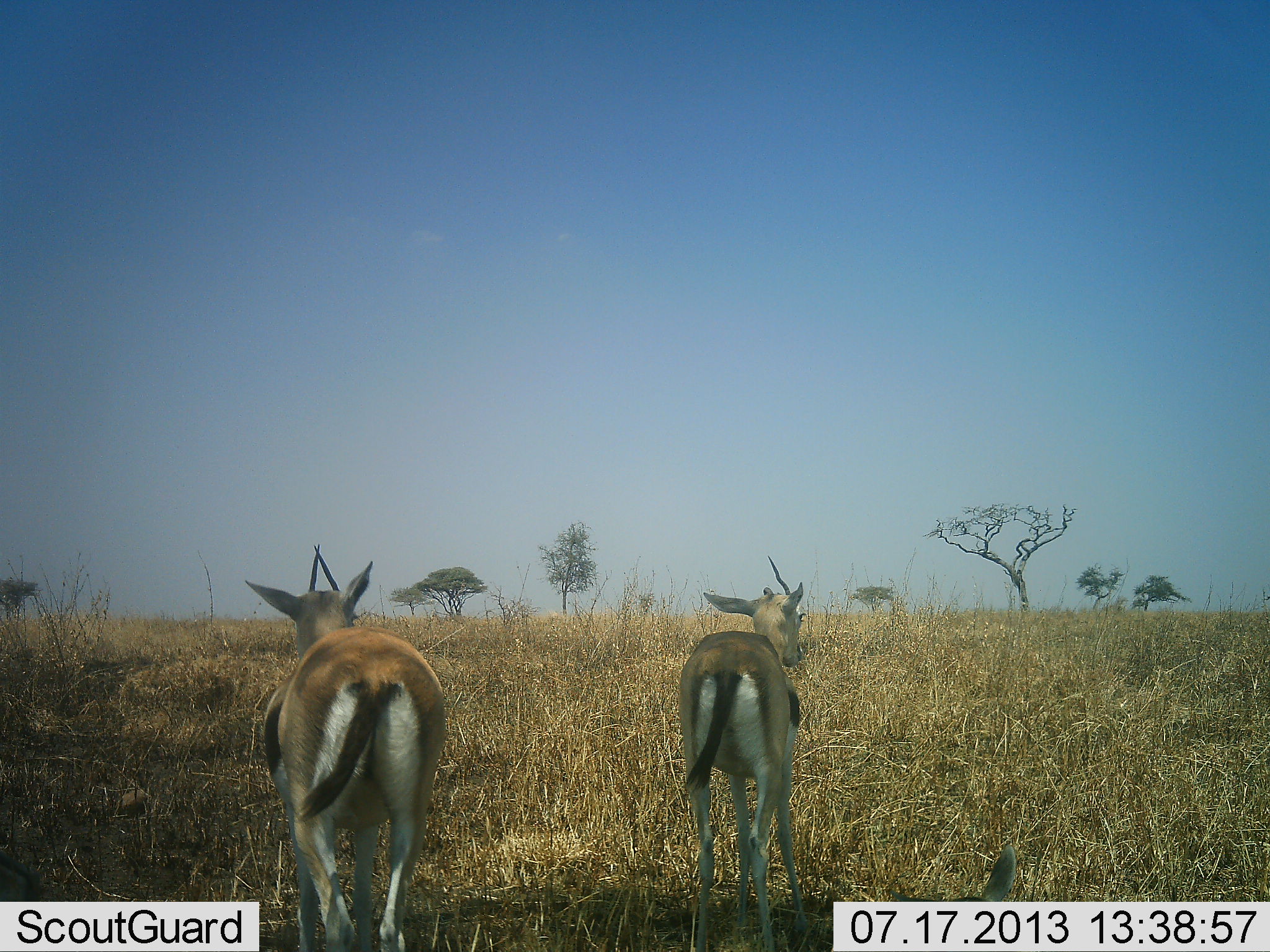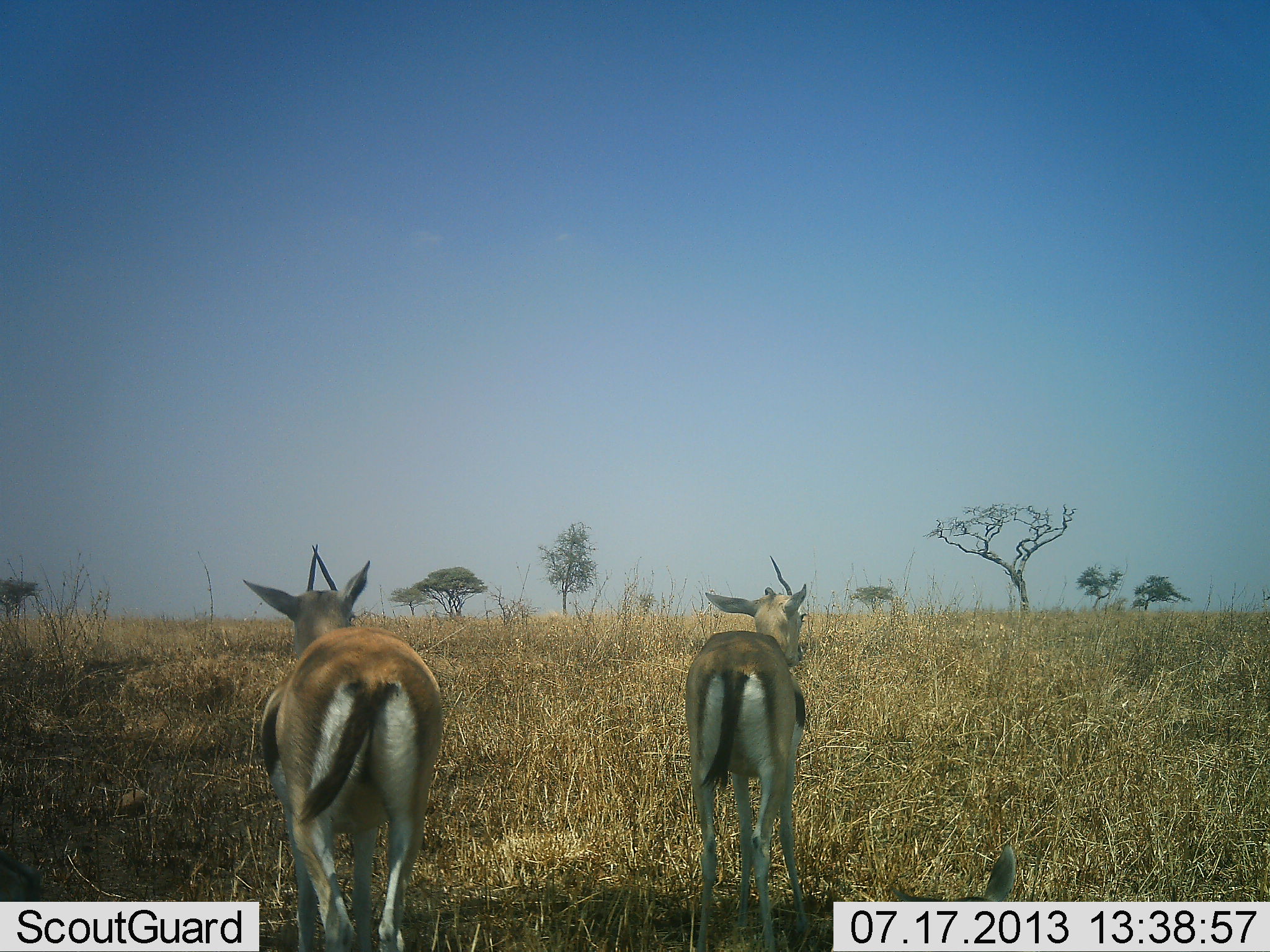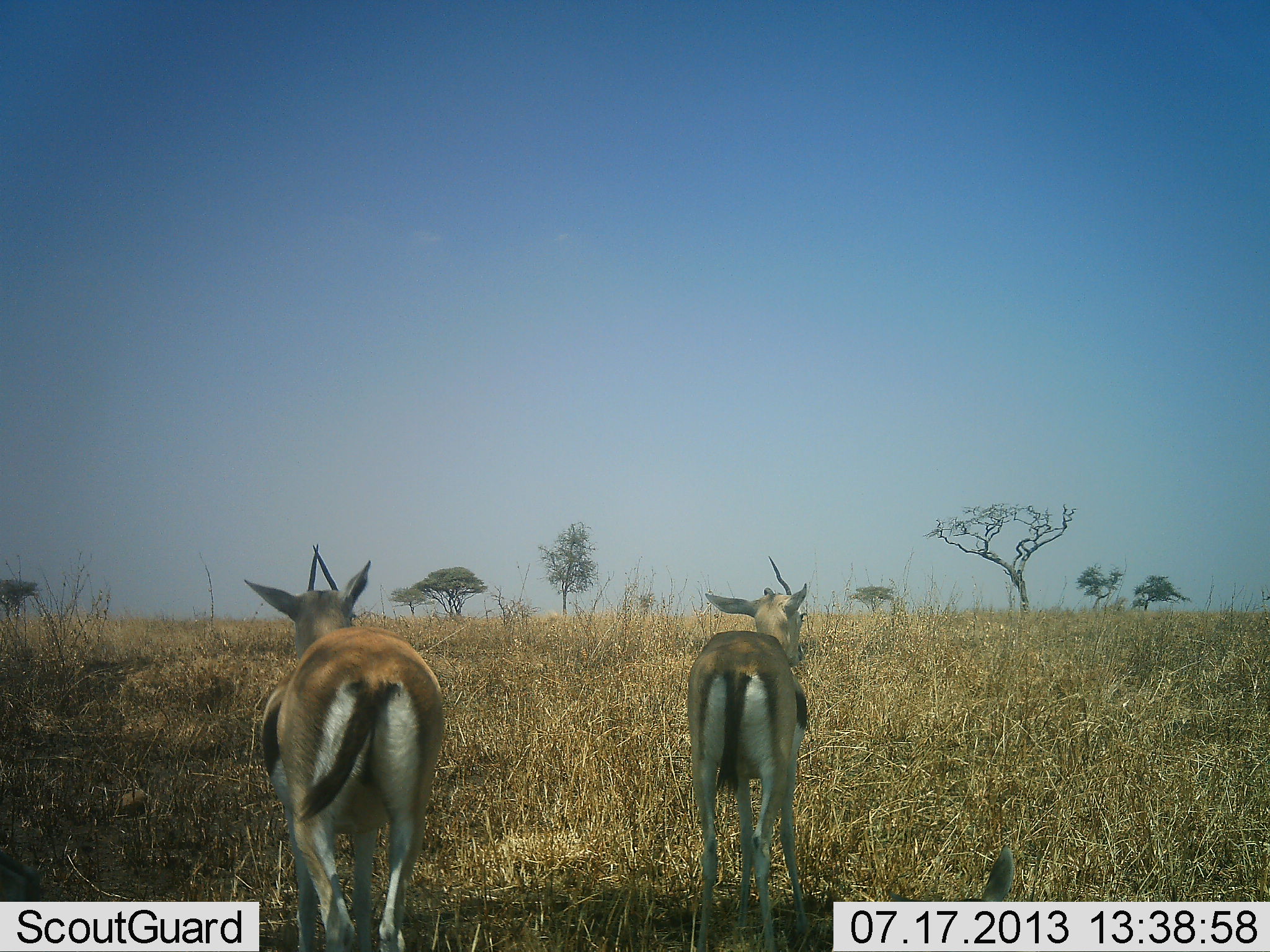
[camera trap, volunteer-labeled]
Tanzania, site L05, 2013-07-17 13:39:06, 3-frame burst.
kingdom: Animalia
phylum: Chordata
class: Mammalia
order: Artiodactyla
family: Bovidae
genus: Eudorcas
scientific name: Eudorcas thomsonii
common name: thomson's gazelle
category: gazellethomsons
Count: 2.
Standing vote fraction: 92%.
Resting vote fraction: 8%.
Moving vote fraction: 8%.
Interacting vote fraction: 0%.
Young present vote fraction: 0%.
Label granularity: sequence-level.